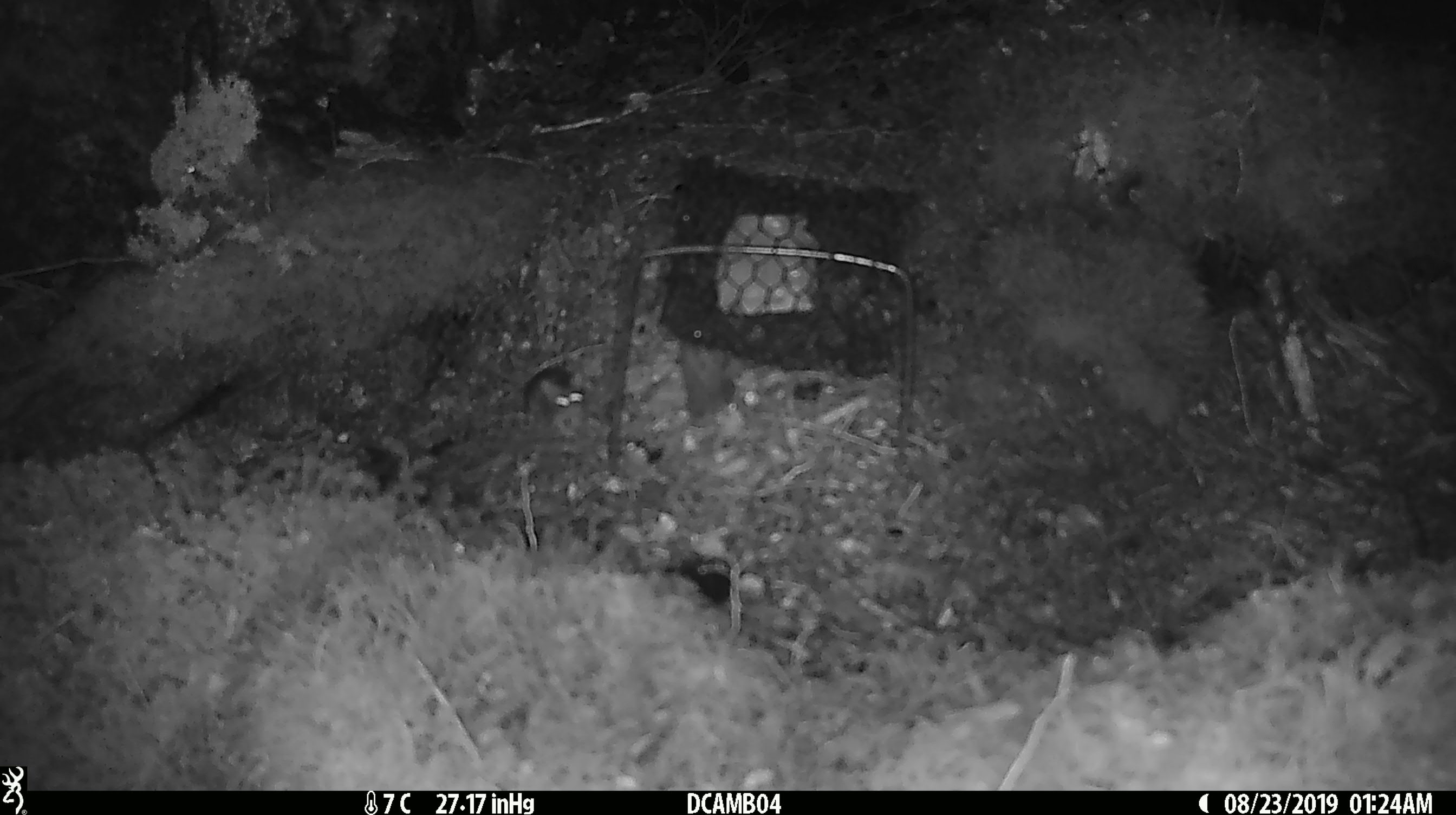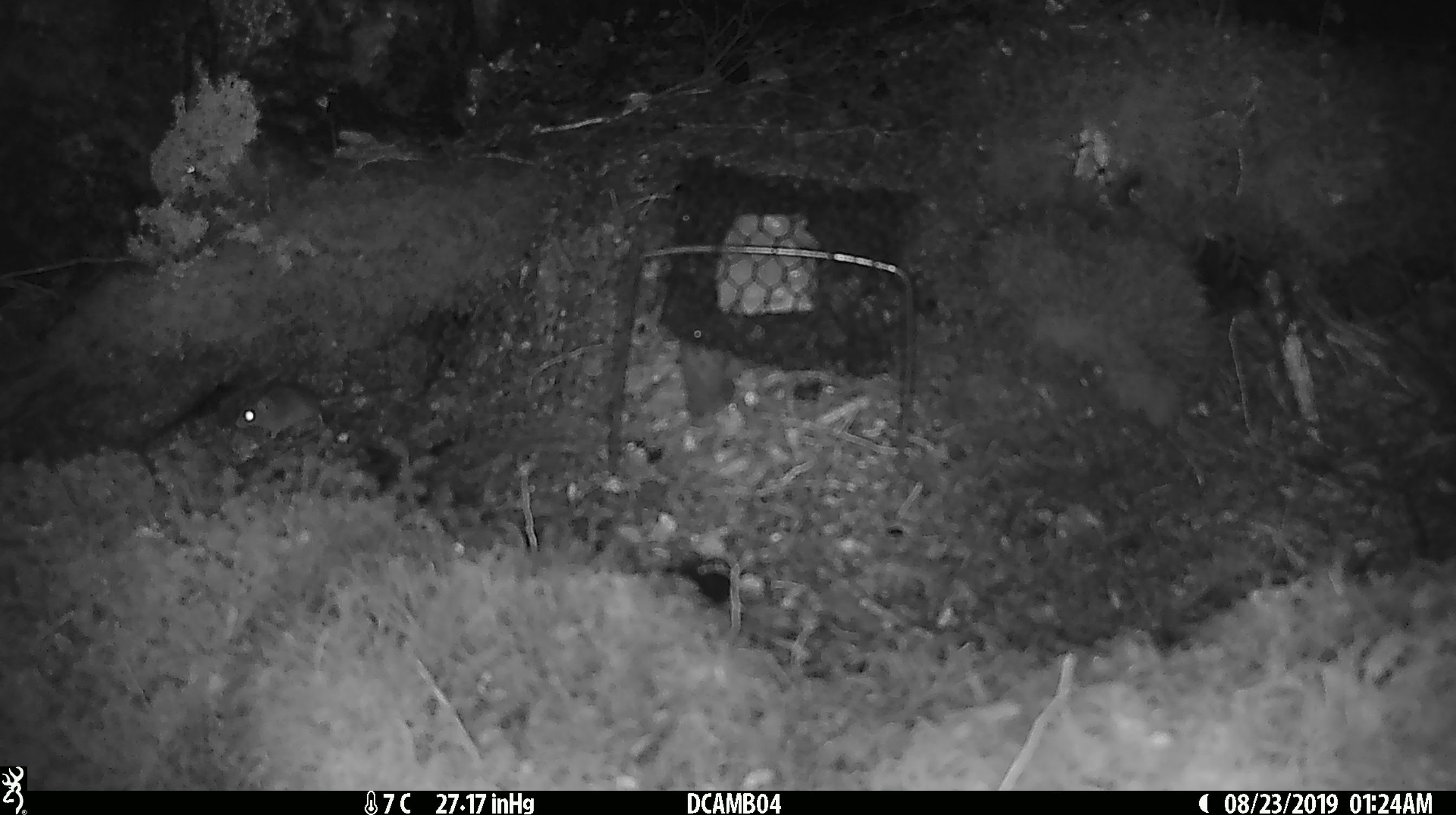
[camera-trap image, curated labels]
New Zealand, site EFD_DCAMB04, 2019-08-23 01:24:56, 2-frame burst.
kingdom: Animalia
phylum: Chordata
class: Mammalia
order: Rodentia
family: Muridae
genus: Mus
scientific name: Mus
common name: mouse